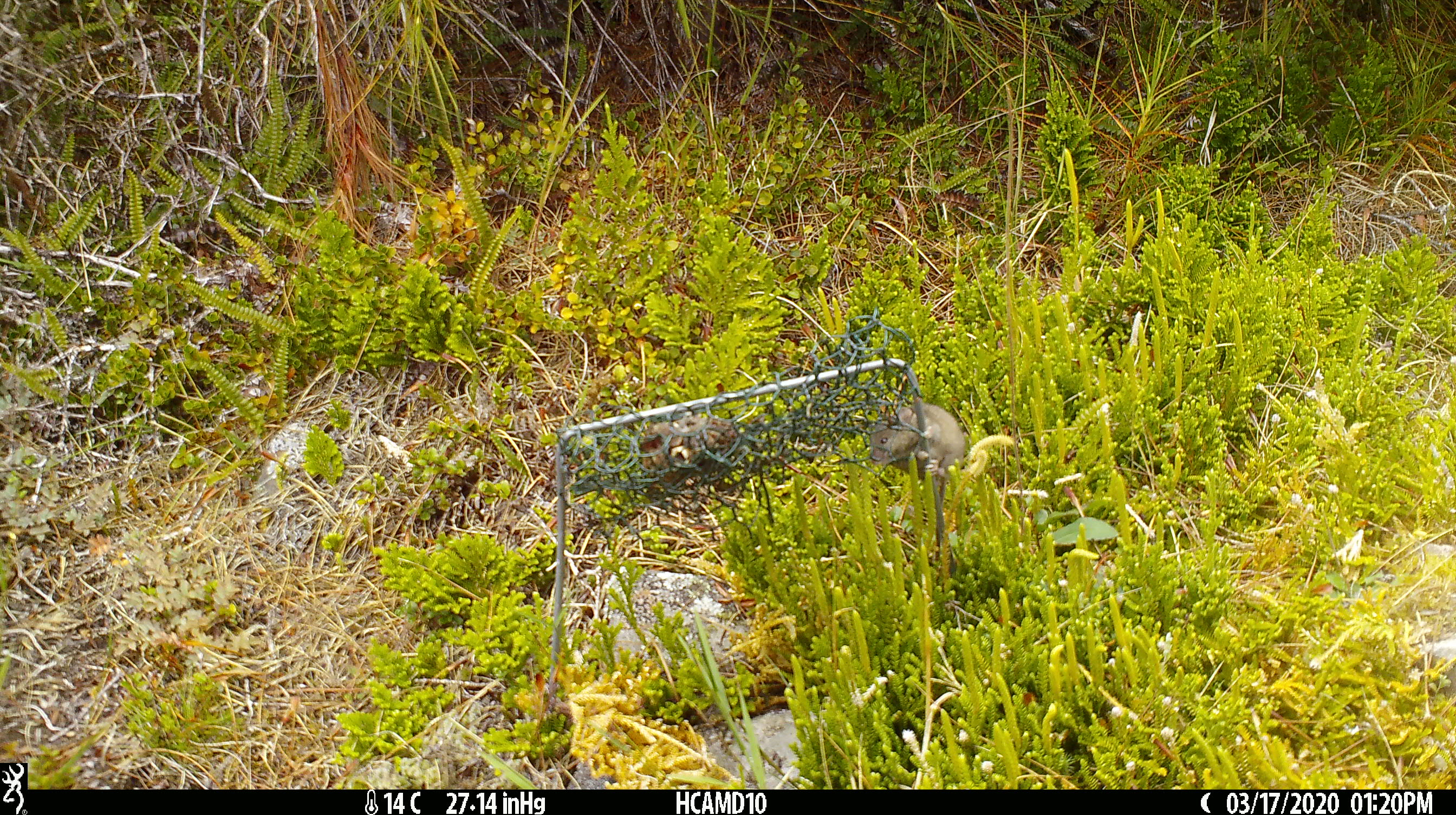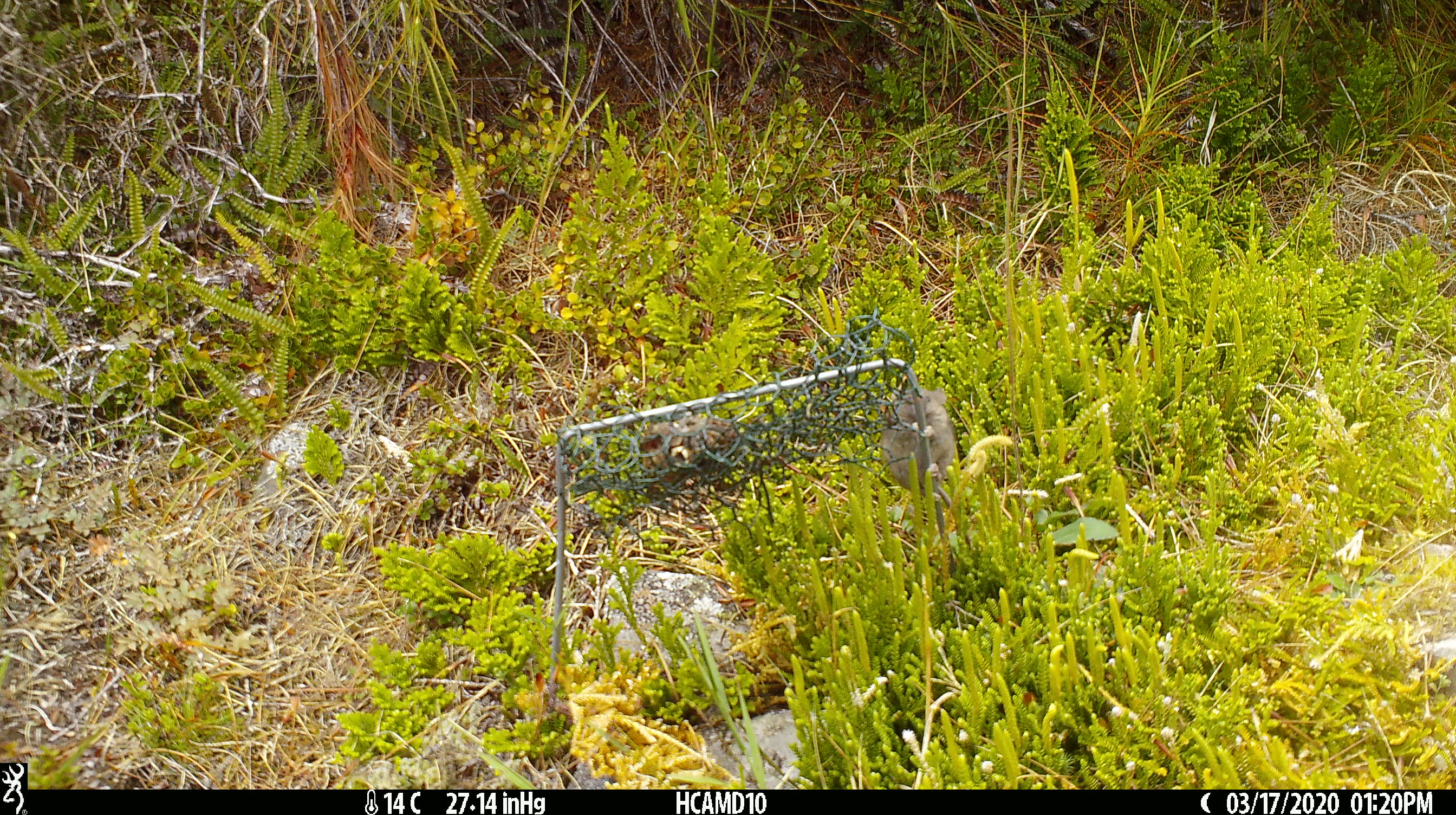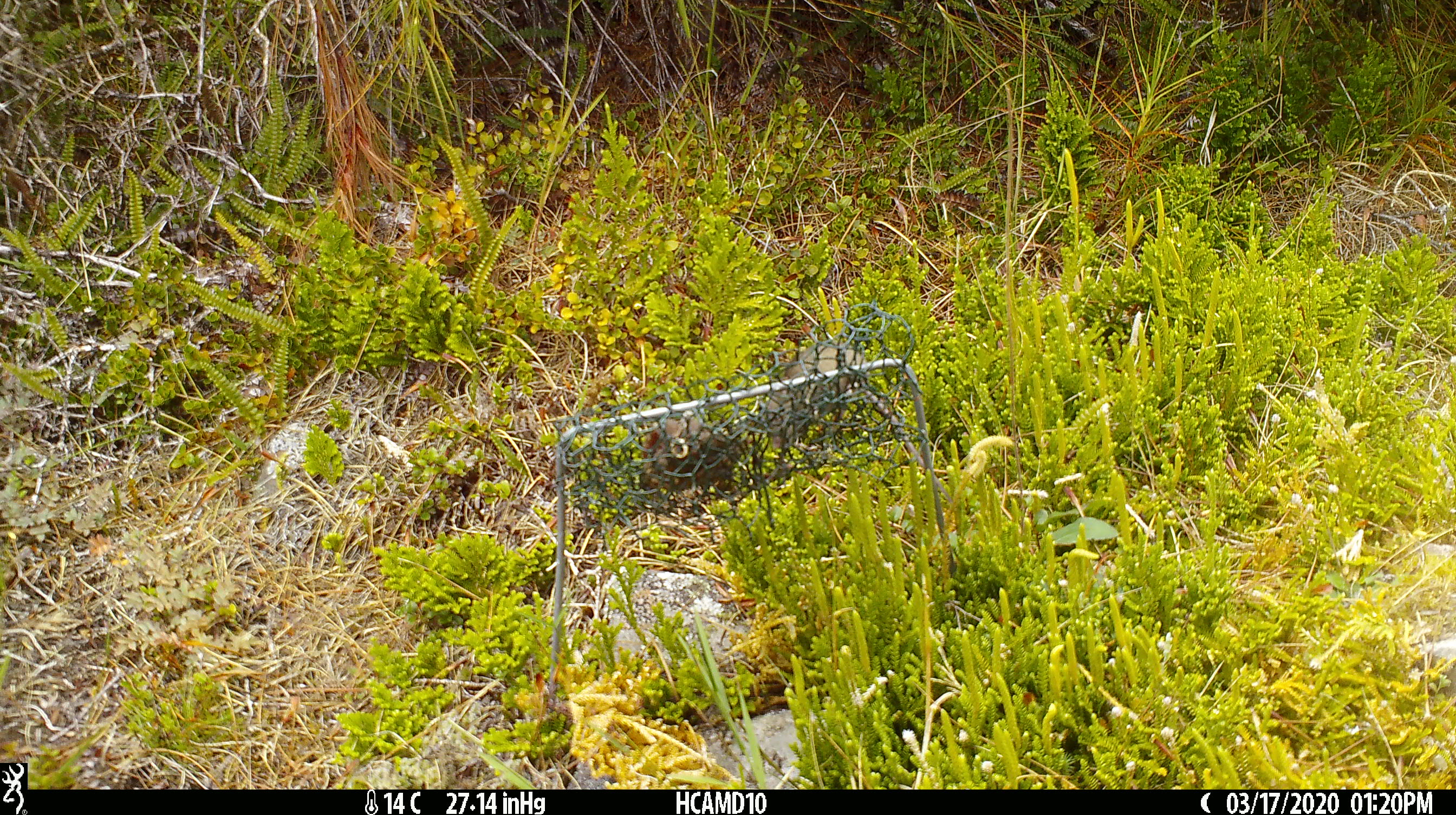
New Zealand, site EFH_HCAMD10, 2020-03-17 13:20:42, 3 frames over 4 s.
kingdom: Animalia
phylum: Chordata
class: Mammalia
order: Rodentia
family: Muridae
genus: Mus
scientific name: Mus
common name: mouse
Mouse (Mus).